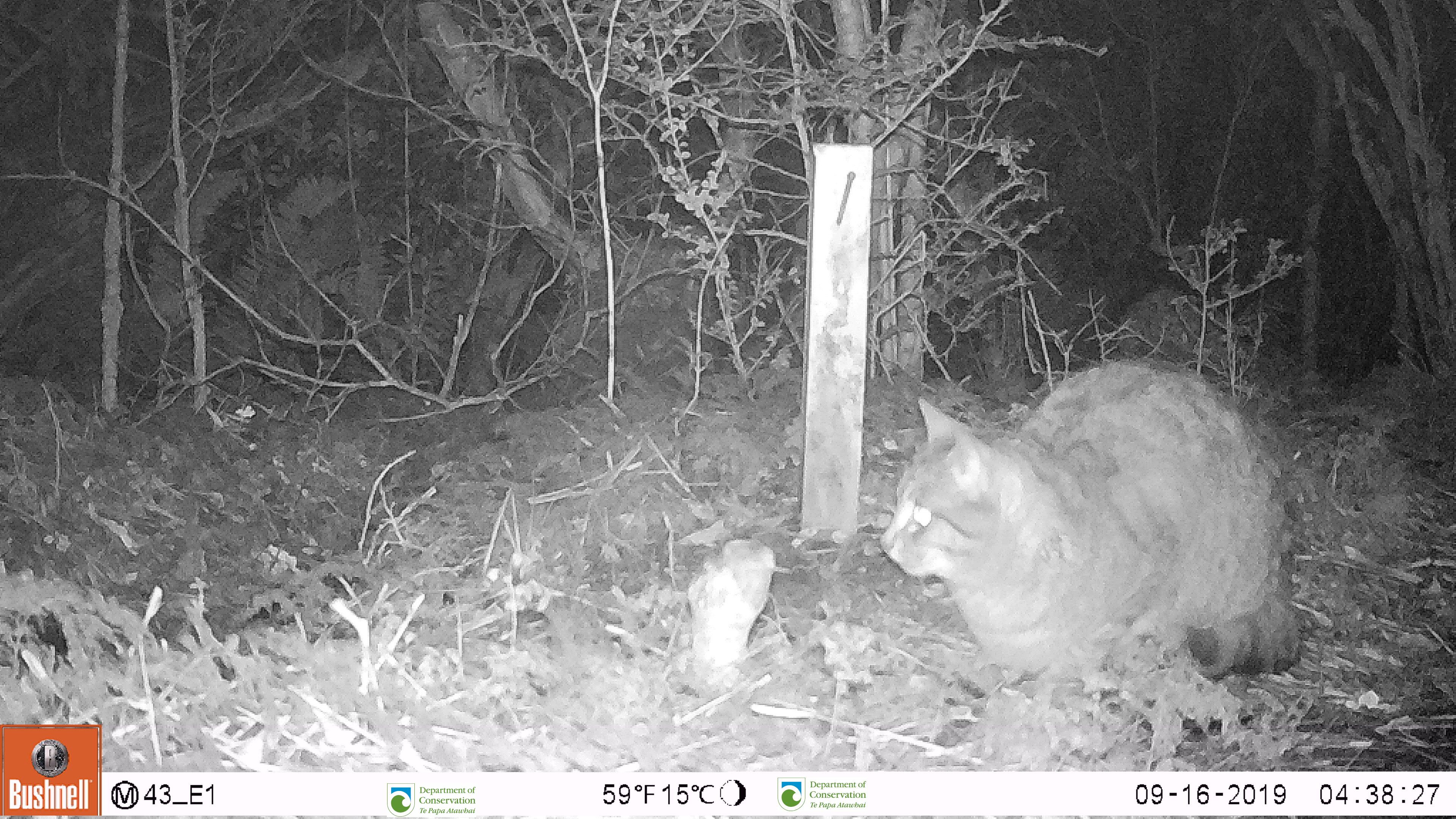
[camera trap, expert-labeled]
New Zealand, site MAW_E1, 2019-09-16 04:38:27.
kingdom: Animalia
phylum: Chordata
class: Mammalia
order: Carnivora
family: Felidae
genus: Felis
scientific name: Felis catus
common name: domestic cat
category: cat